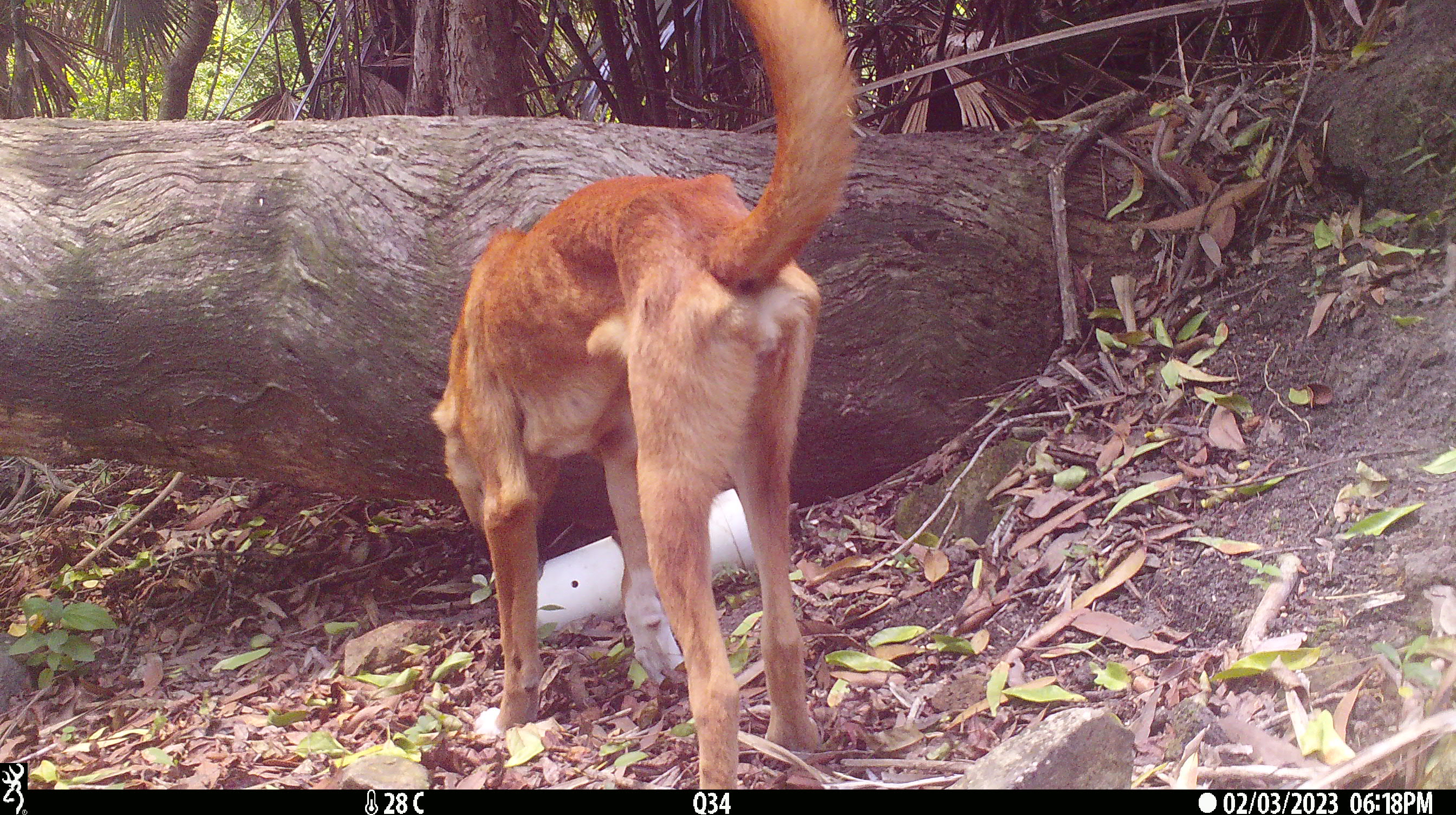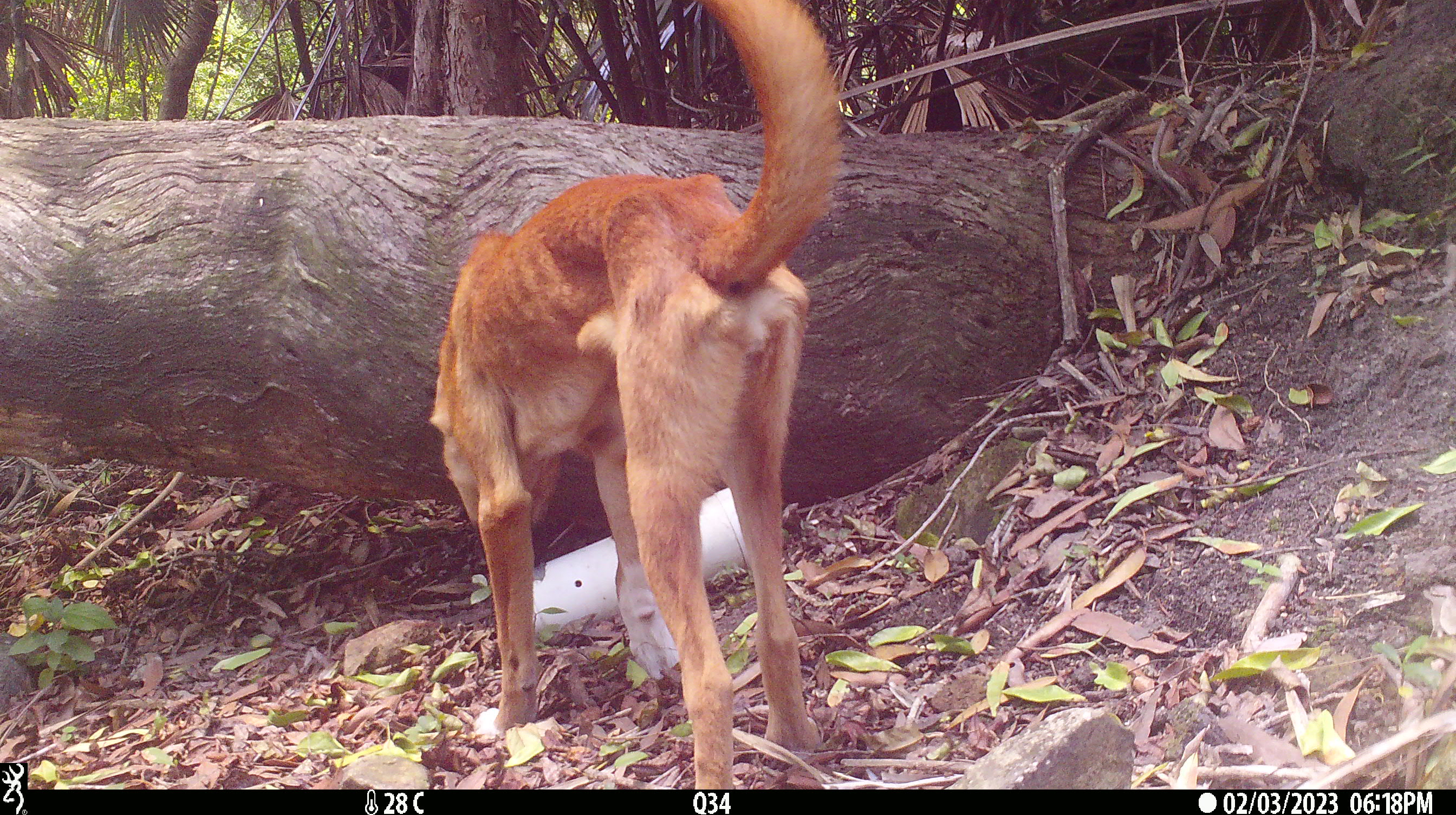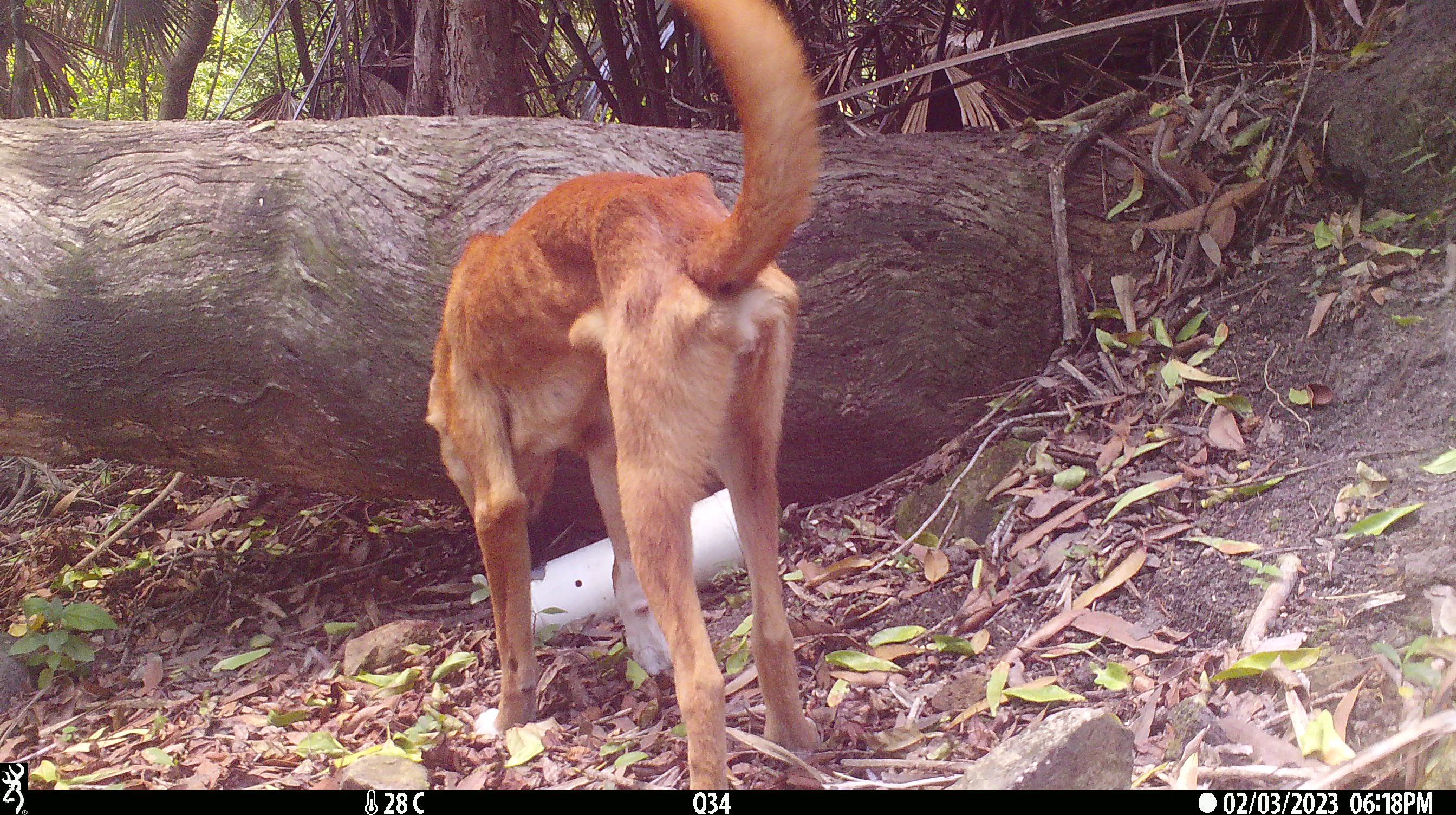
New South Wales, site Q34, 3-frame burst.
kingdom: Animalia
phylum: Chordata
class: Mammalia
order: Carnivora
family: Canidae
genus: Canis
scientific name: Canis familiaris dingo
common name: dingo